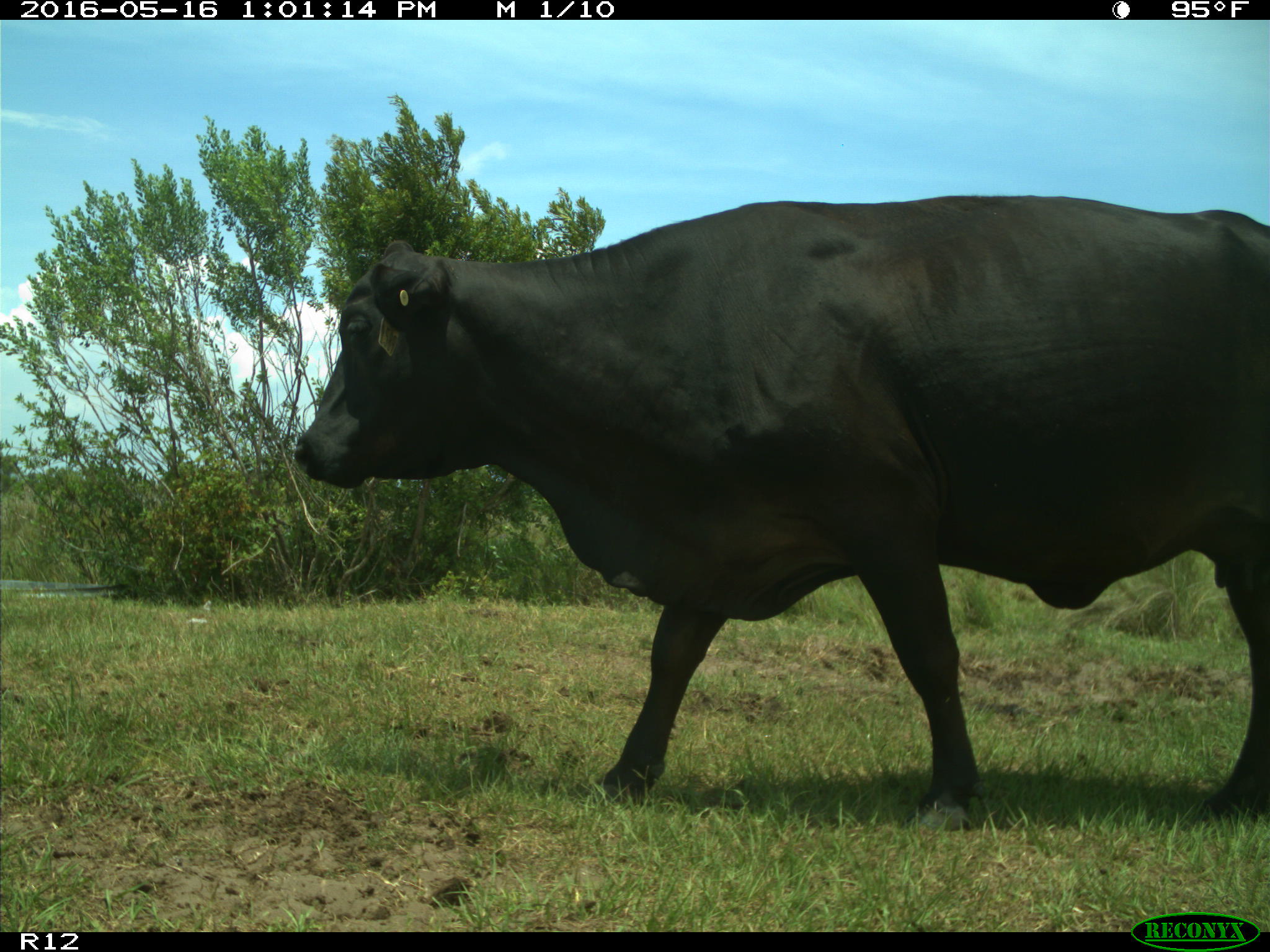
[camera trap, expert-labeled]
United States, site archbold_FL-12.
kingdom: Animalia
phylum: Chordata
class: Mammalia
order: Artiodactyla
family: Bovidae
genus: Bos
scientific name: Bos taurus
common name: domestic cow